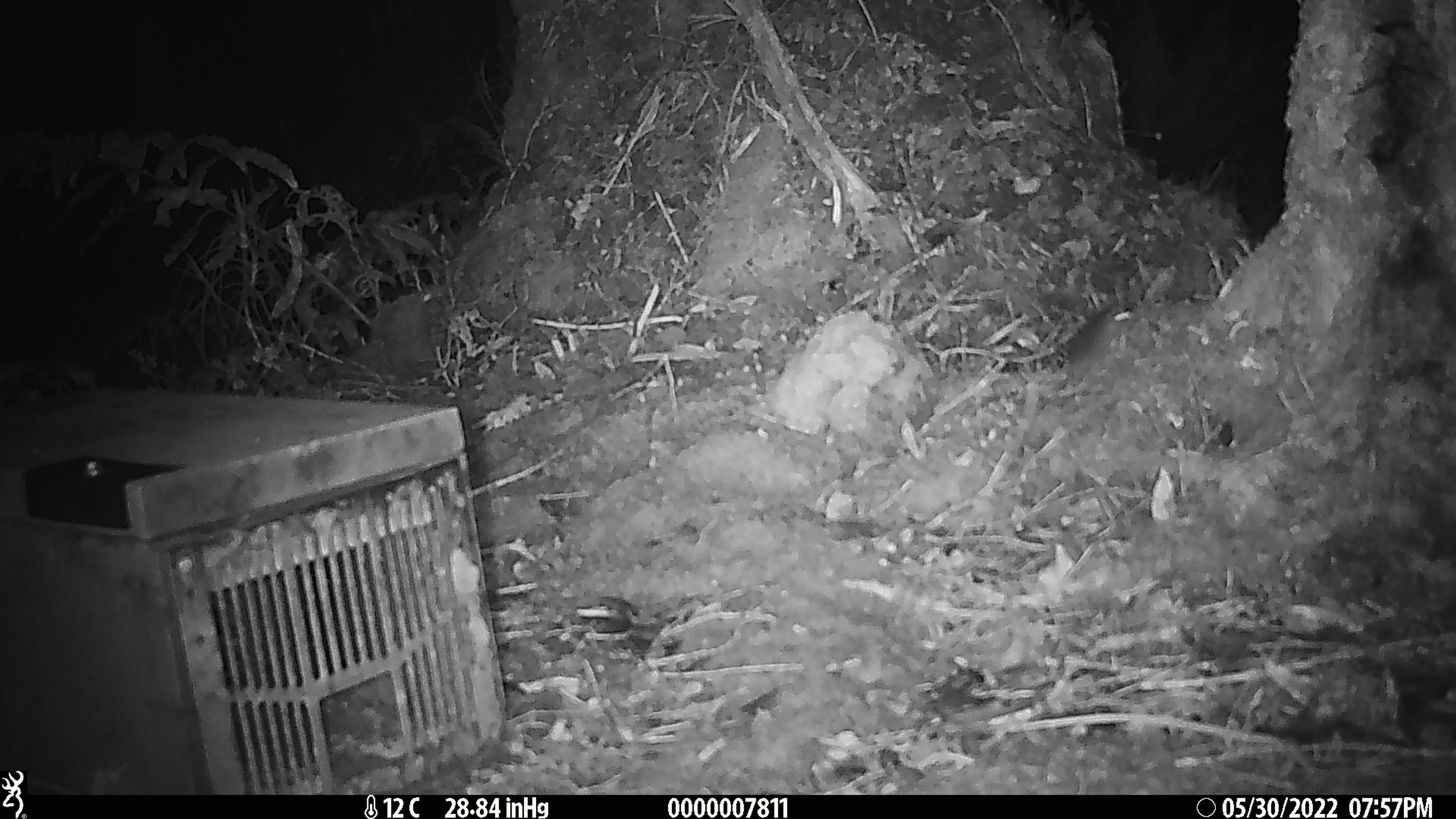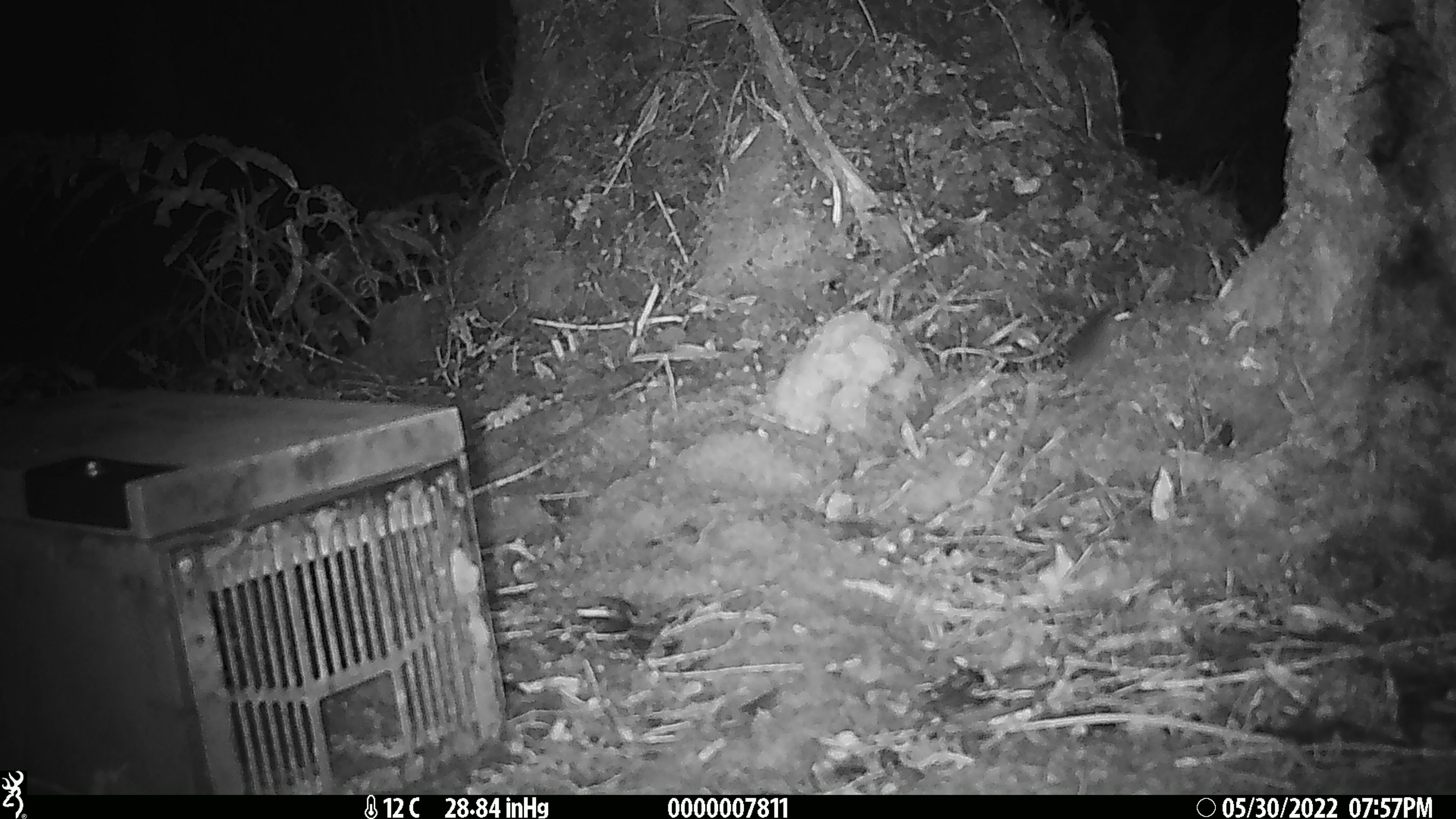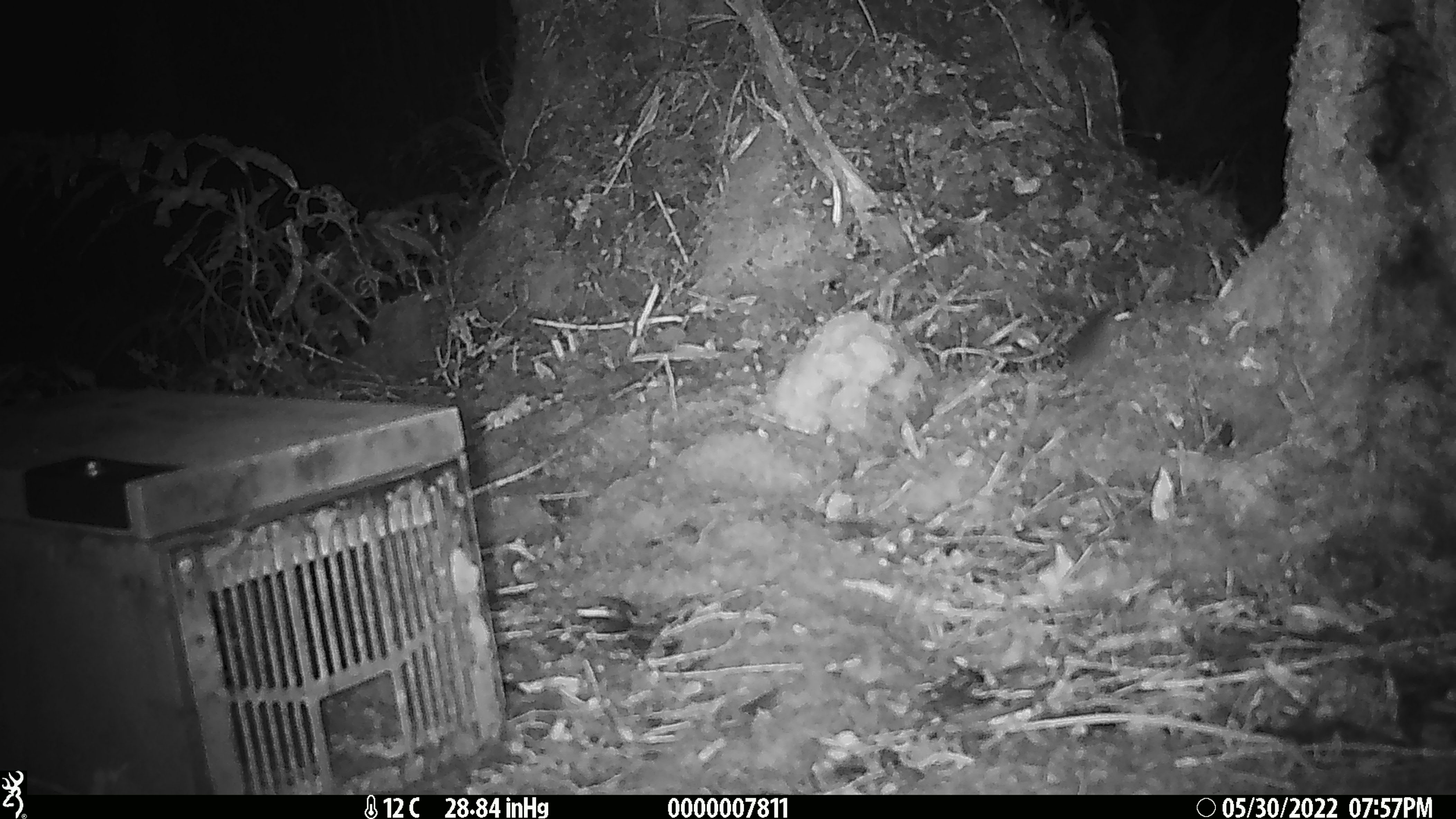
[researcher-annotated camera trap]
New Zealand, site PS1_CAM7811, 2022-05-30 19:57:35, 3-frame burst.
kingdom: Animalia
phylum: Chordata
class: Mammalia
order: Rodentia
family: Muridae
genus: Mus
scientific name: Mus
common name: mouse